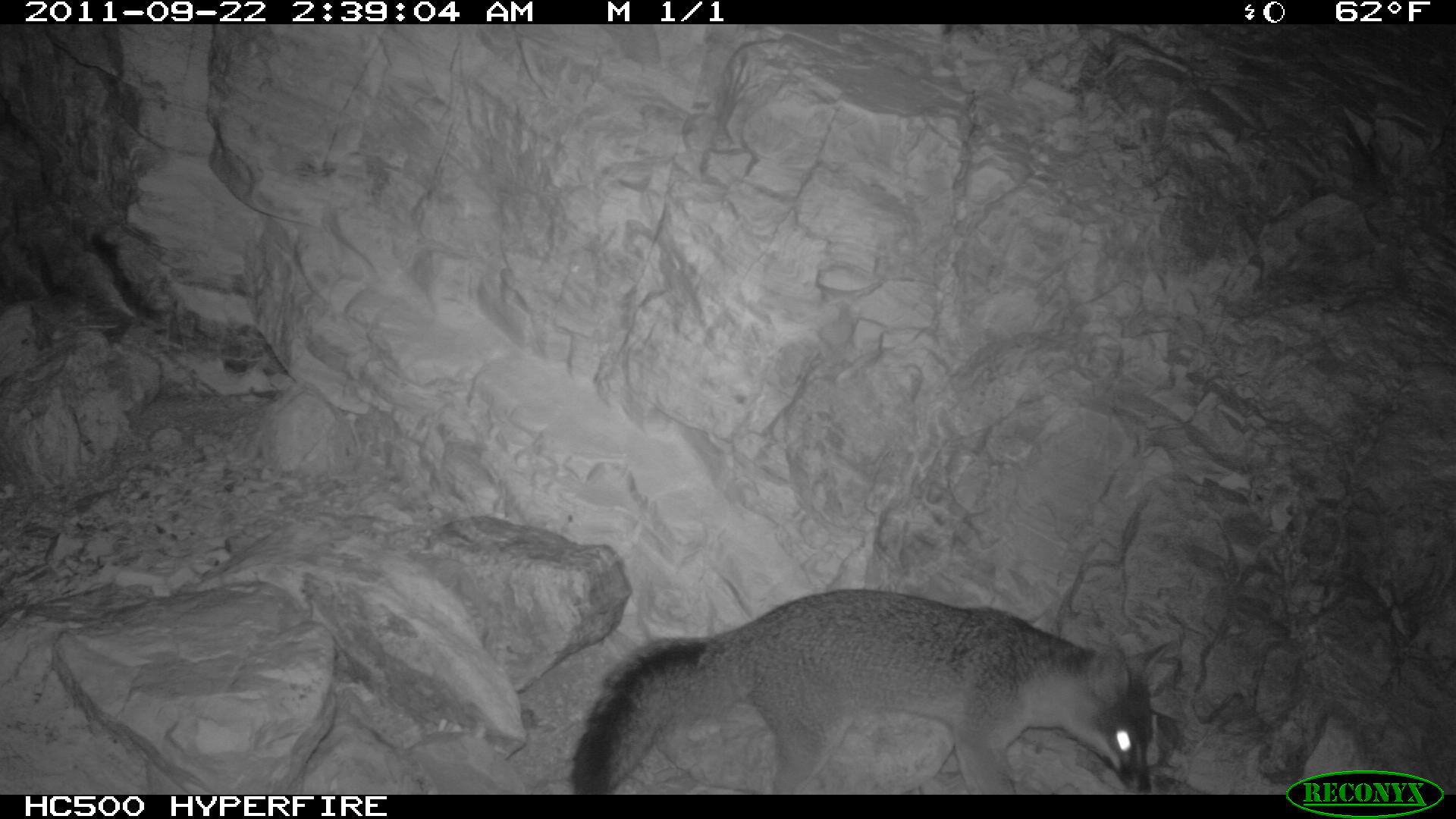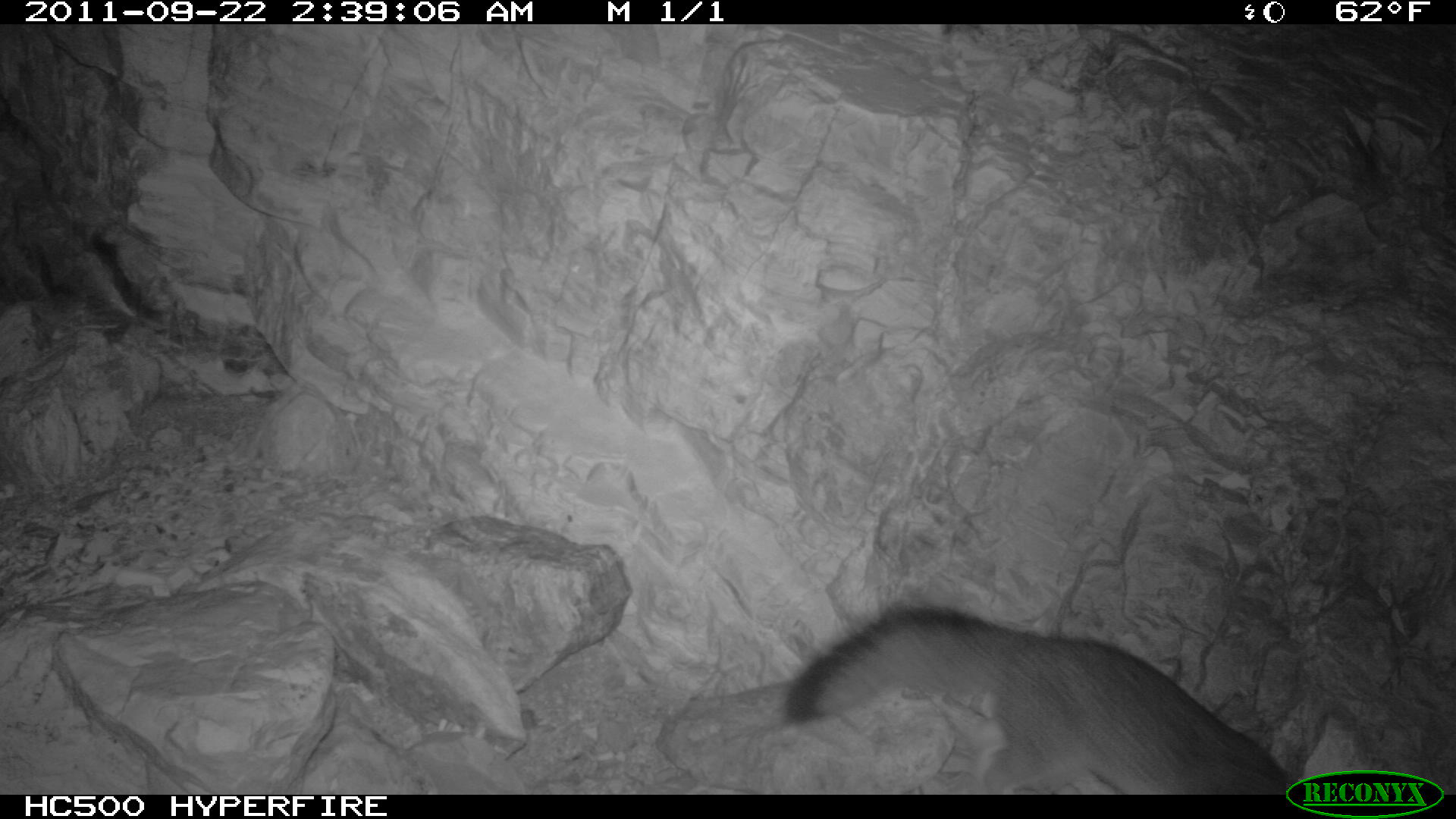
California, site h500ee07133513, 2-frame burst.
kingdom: Animalia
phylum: Chordata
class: Mammalia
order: Carnivora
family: Canidae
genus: Urocyon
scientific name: Urocyon littoralis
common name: island fox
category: fox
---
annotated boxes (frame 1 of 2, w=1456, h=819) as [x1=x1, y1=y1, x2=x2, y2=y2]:
fox: [x1=570, y1=588, x2=1183, y2=795]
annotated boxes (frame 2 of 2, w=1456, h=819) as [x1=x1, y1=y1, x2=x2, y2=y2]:
fox: [x1=786, y1=607, x2=1300, y2=795]